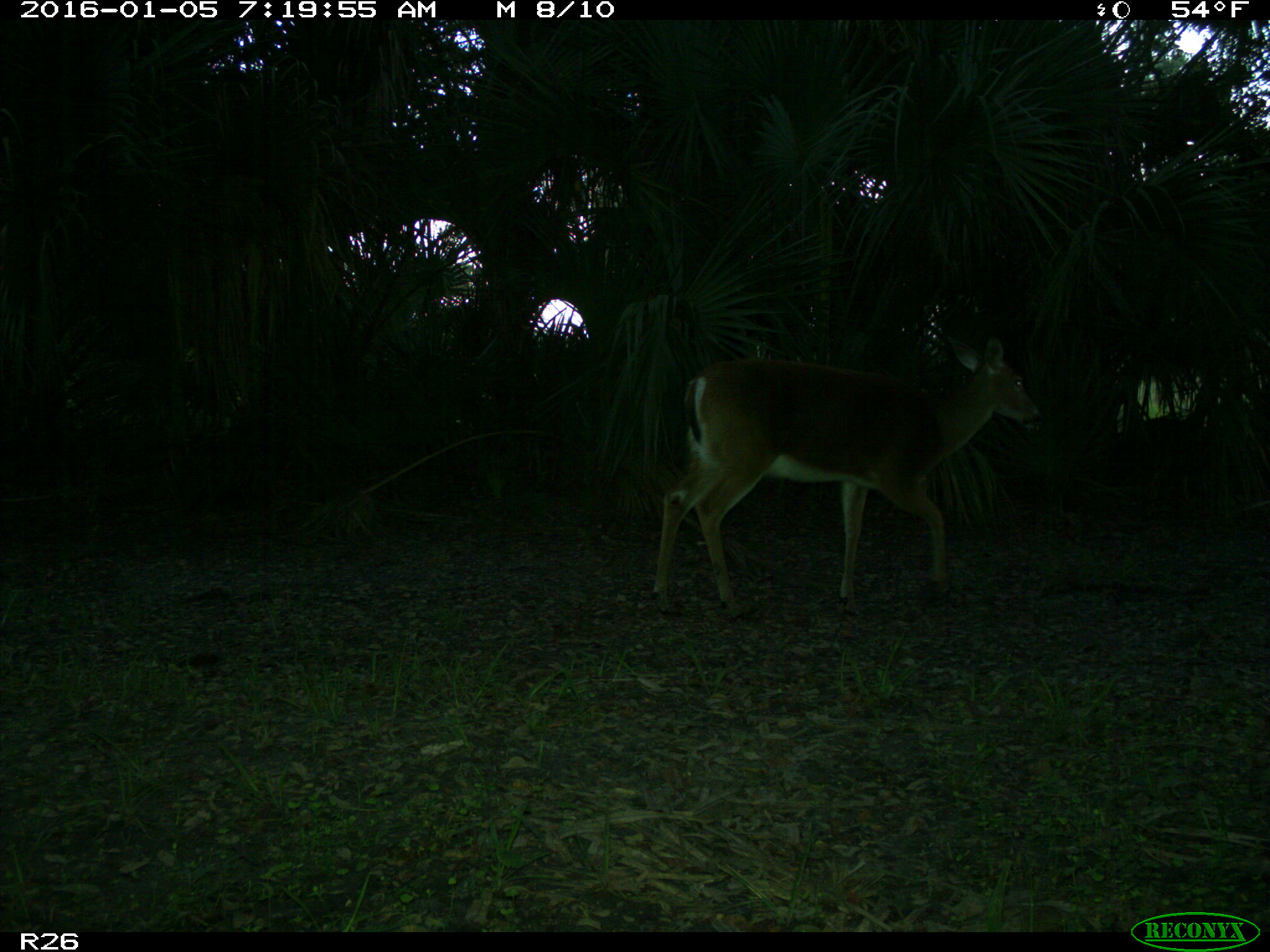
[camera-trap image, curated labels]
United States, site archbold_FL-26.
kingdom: Animalia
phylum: Chordata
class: Mammalia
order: Artiodactyla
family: Cervidae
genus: Odocoileus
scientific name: Odocoileus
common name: deer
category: unidentified deer